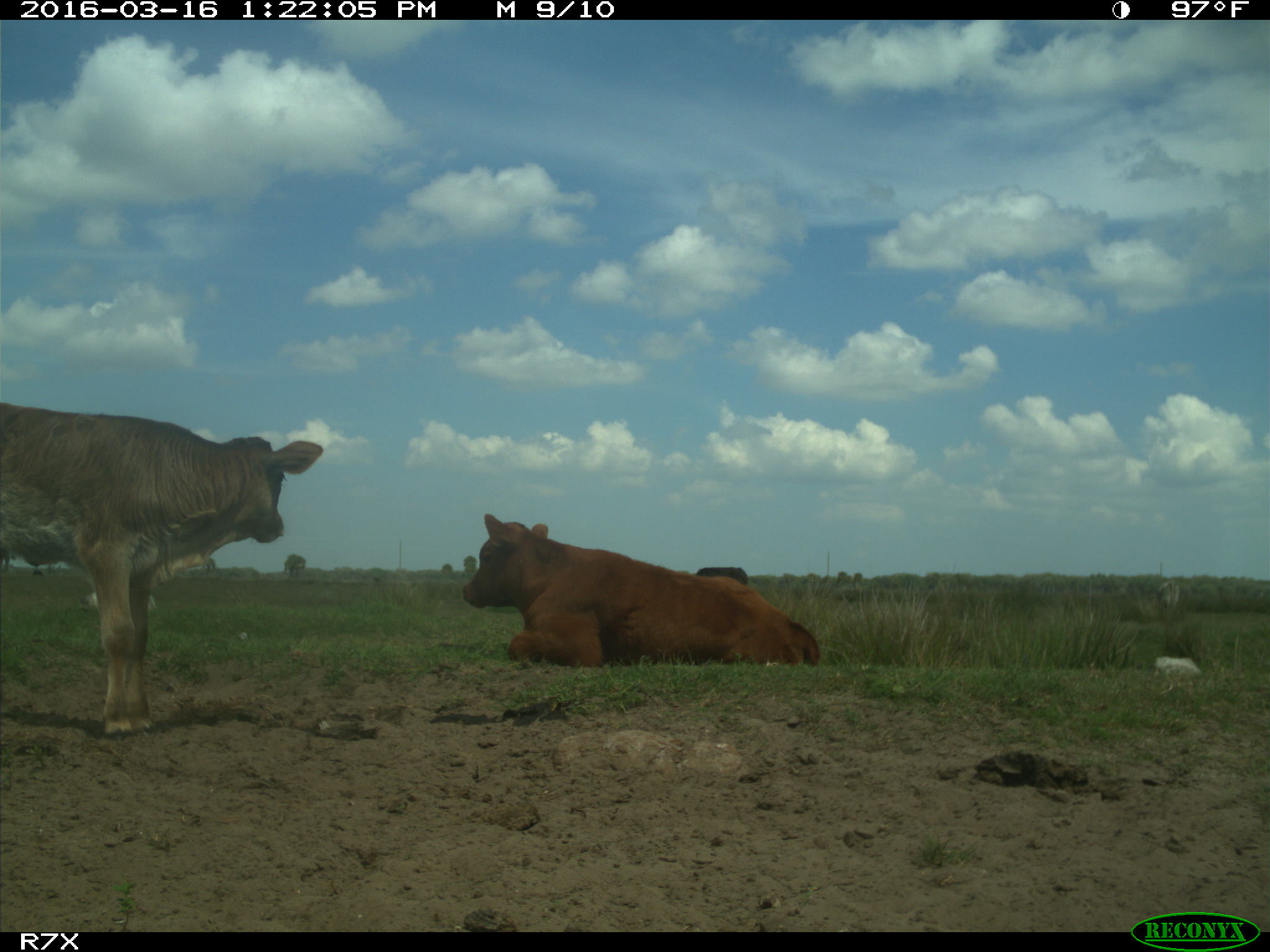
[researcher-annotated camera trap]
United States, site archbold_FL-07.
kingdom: Animalia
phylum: Chordata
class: Mammalia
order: Artiodactyla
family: Bovidae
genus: Bos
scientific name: Bos taurus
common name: domestic cow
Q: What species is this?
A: Bos taurus (domestic cow).